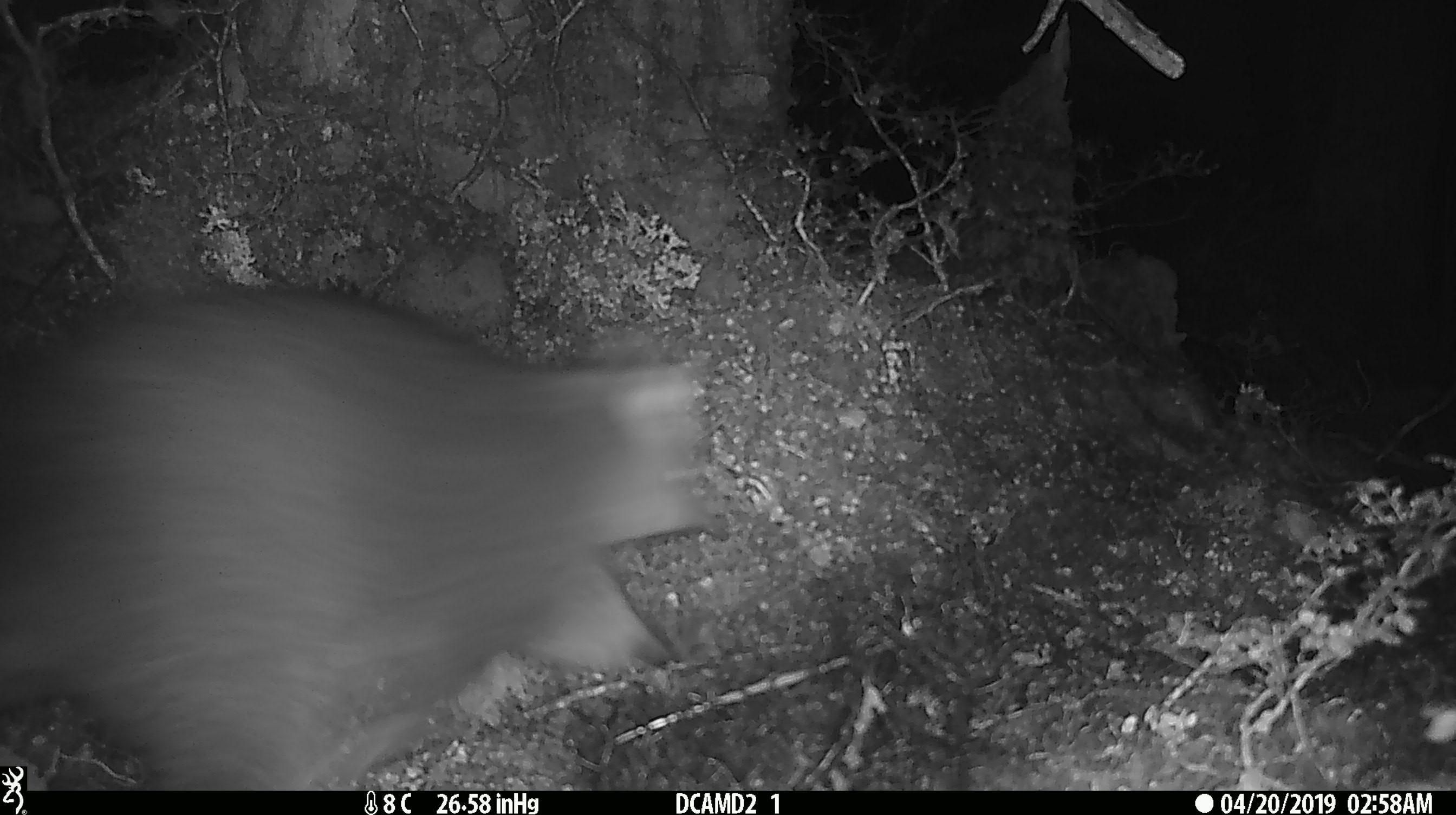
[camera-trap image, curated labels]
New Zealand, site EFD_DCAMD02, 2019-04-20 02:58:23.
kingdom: Animalia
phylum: Chordata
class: Mammalia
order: Diprotodontia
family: Phalangeridae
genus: Trichosurus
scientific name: Trichosurus vulpecula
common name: common brushtail possum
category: possum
Possum (common brushtail possum) (Trichosurus vulpecula).